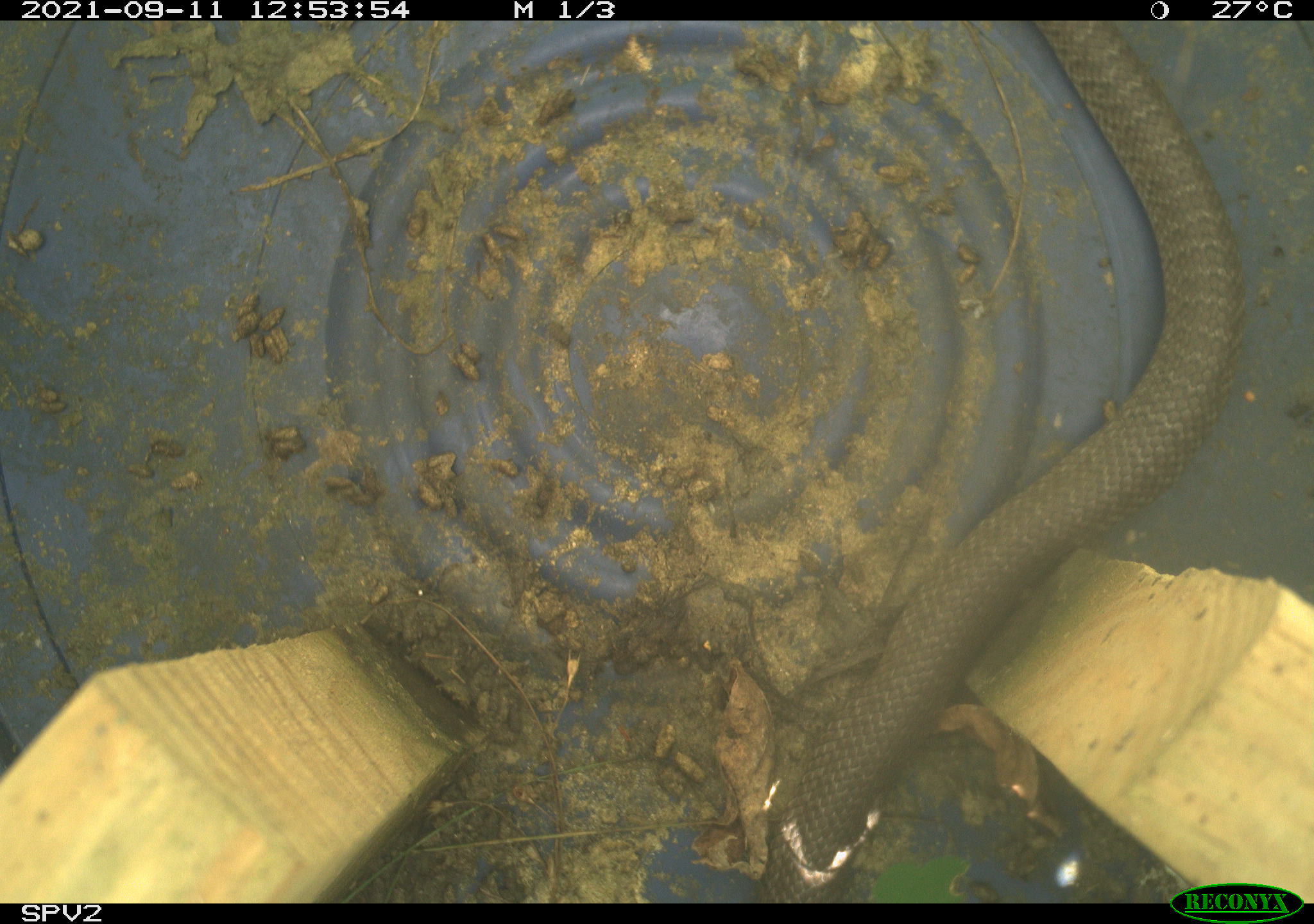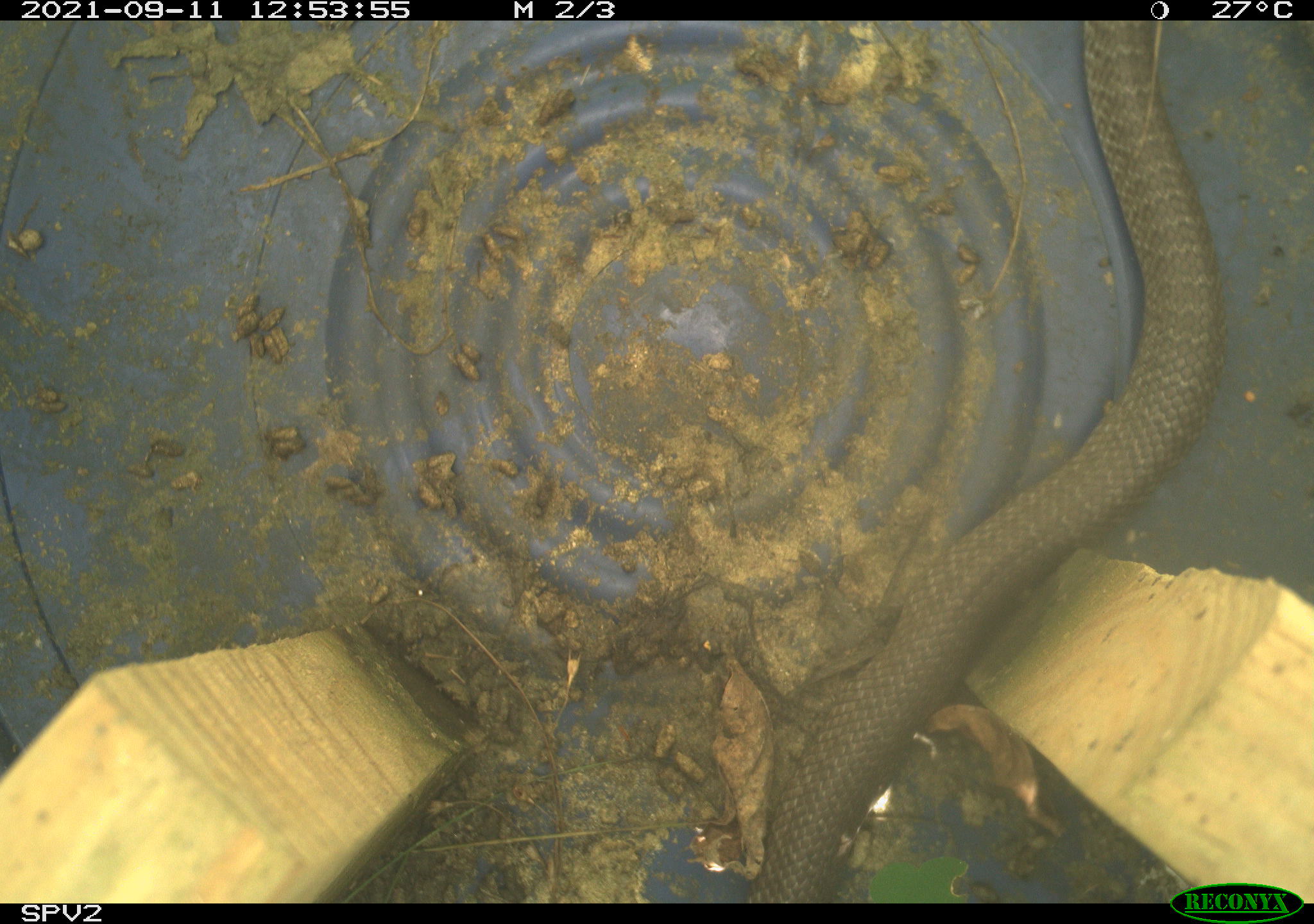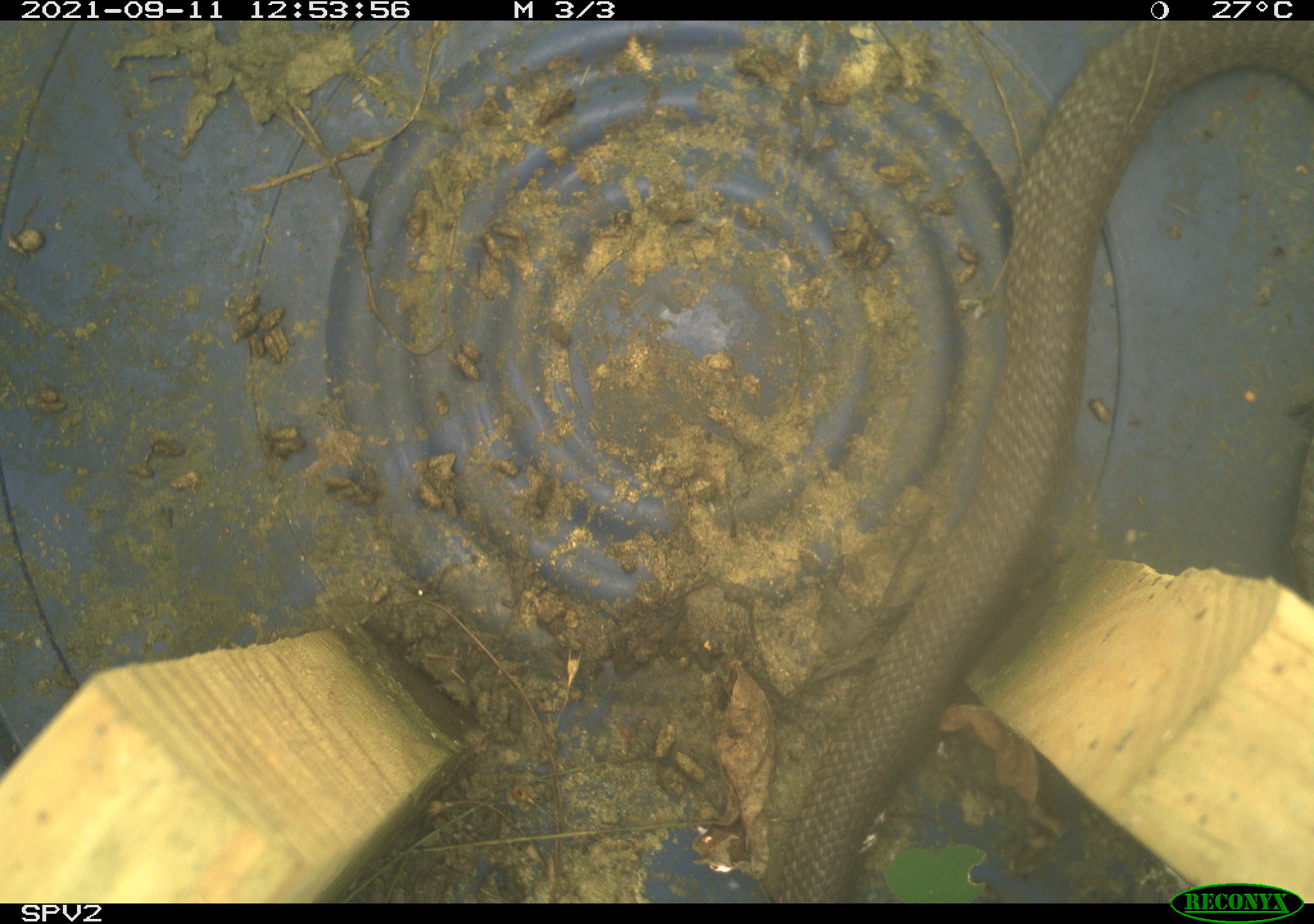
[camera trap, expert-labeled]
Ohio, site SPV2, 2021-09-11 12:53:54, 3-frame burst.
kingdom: Animalia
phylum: Chordata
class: Reptilia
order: Squamata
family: Colubridae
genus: Coluber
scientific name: Coluber constrictor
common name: eastern racer snake